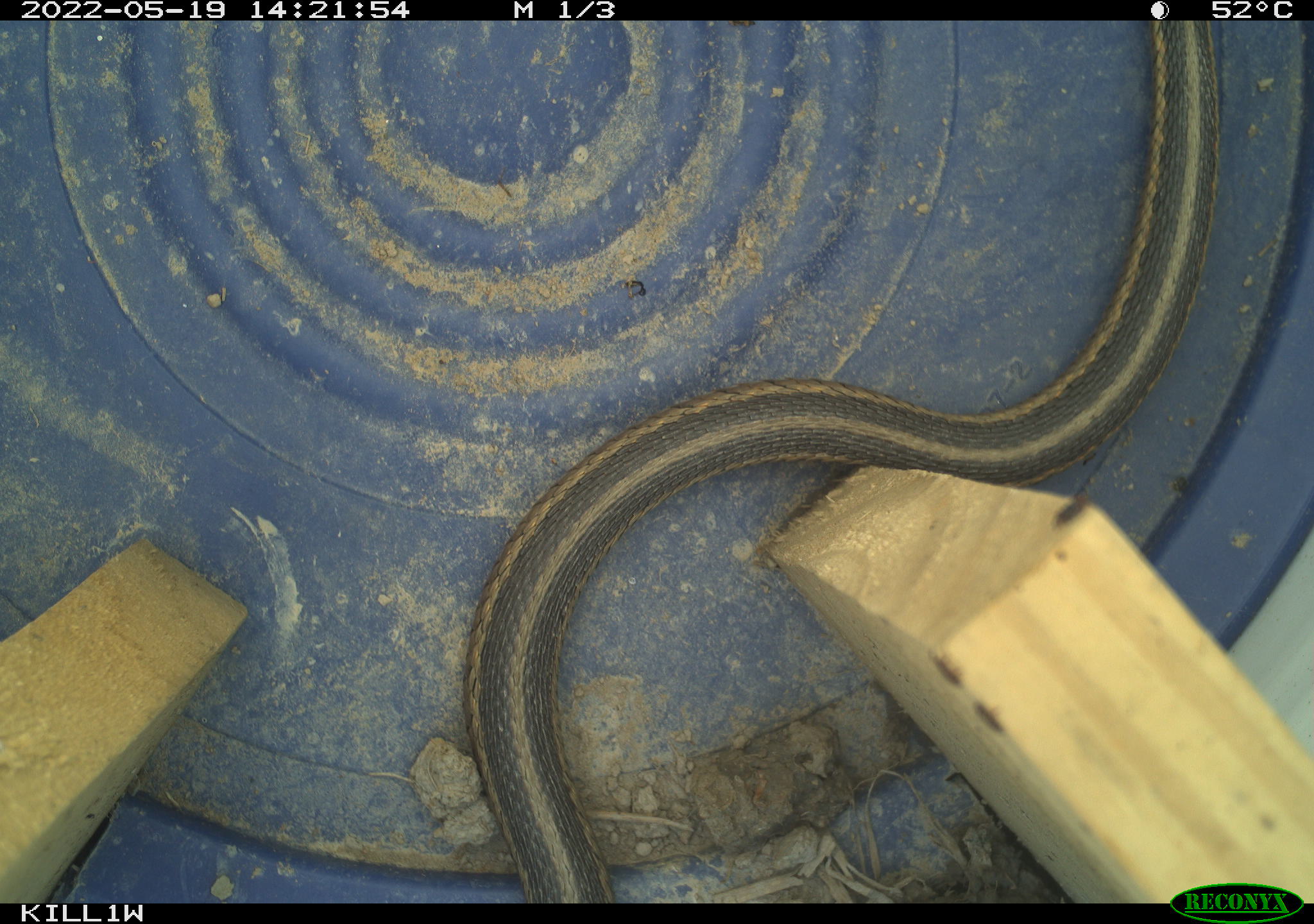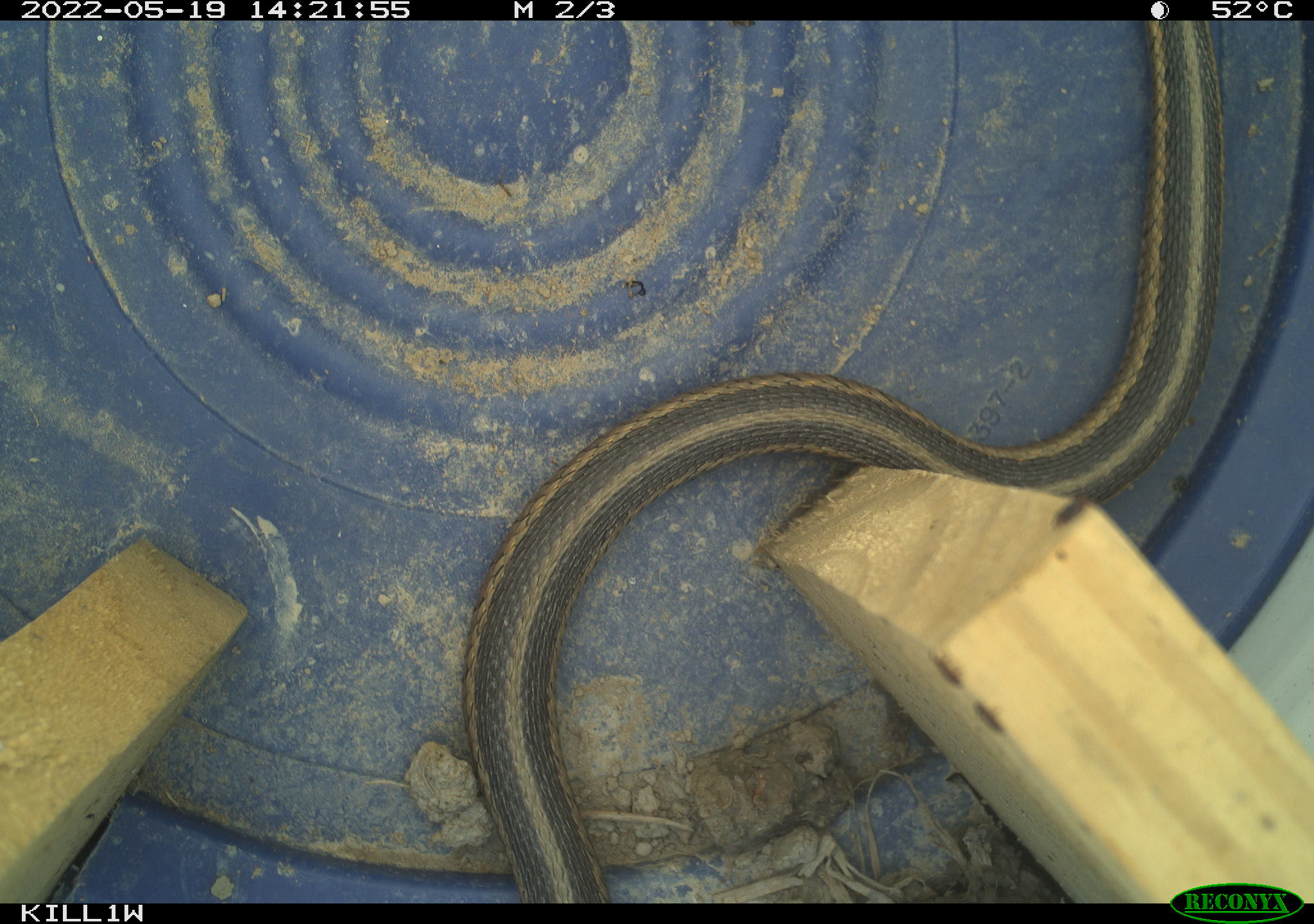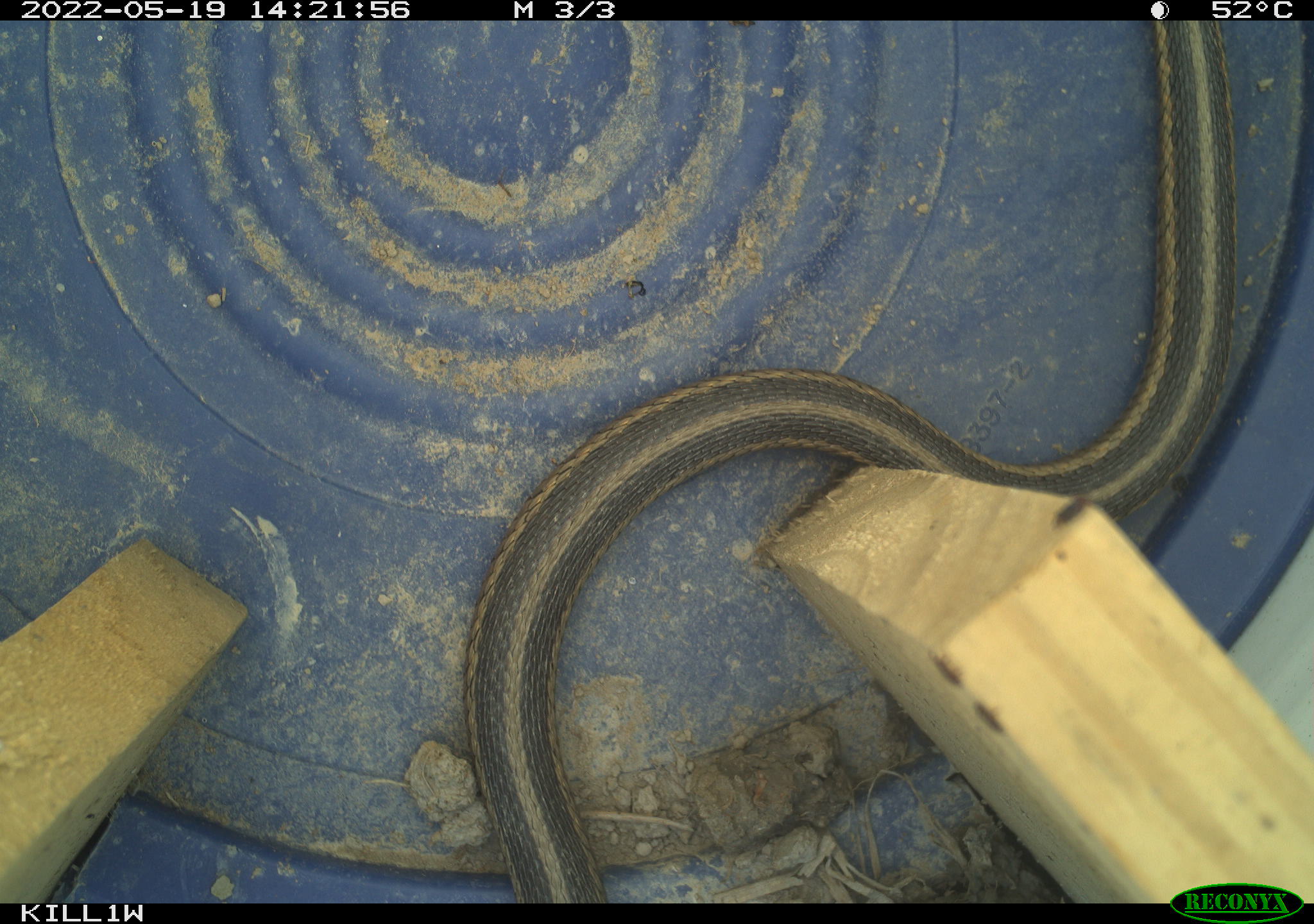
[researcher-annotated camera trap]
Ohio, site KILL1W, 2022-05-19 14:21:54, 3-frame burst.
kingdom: Animalia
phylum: Chordata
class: Reptilia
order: Squamata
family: Colubridae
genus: Thamnophis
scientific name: Thamnophis sirtalis sirtalis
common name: eastern gartersnake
Eastern gartersnake (Thamnophis sirtalis sirtalis).